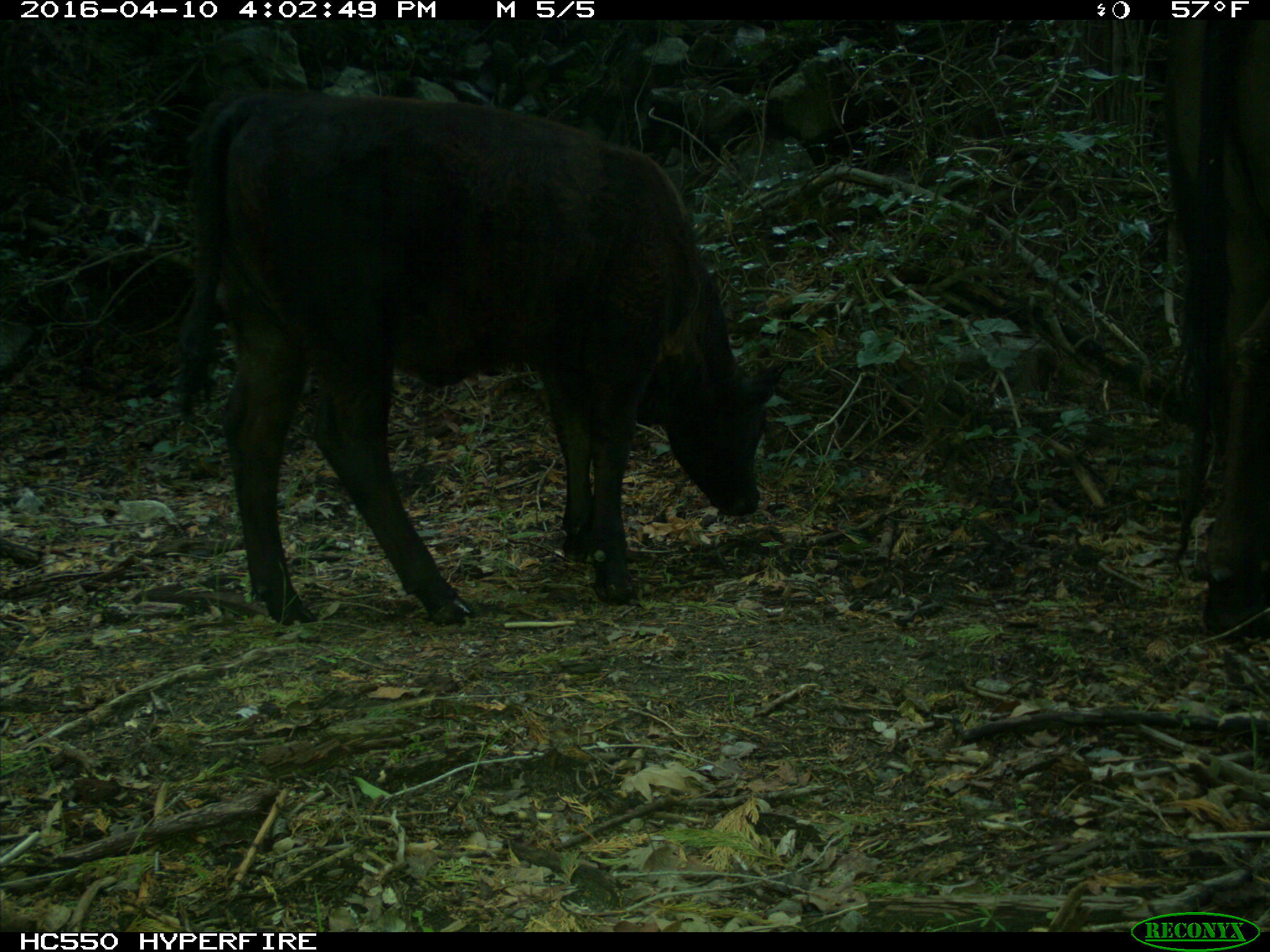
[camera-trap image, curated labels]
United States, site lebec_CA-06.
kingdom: Animalia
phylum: Chordata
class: Mammalia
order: Artiodactyla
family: Bovidae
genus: Bos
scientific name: Bos taurus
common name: domestic cow